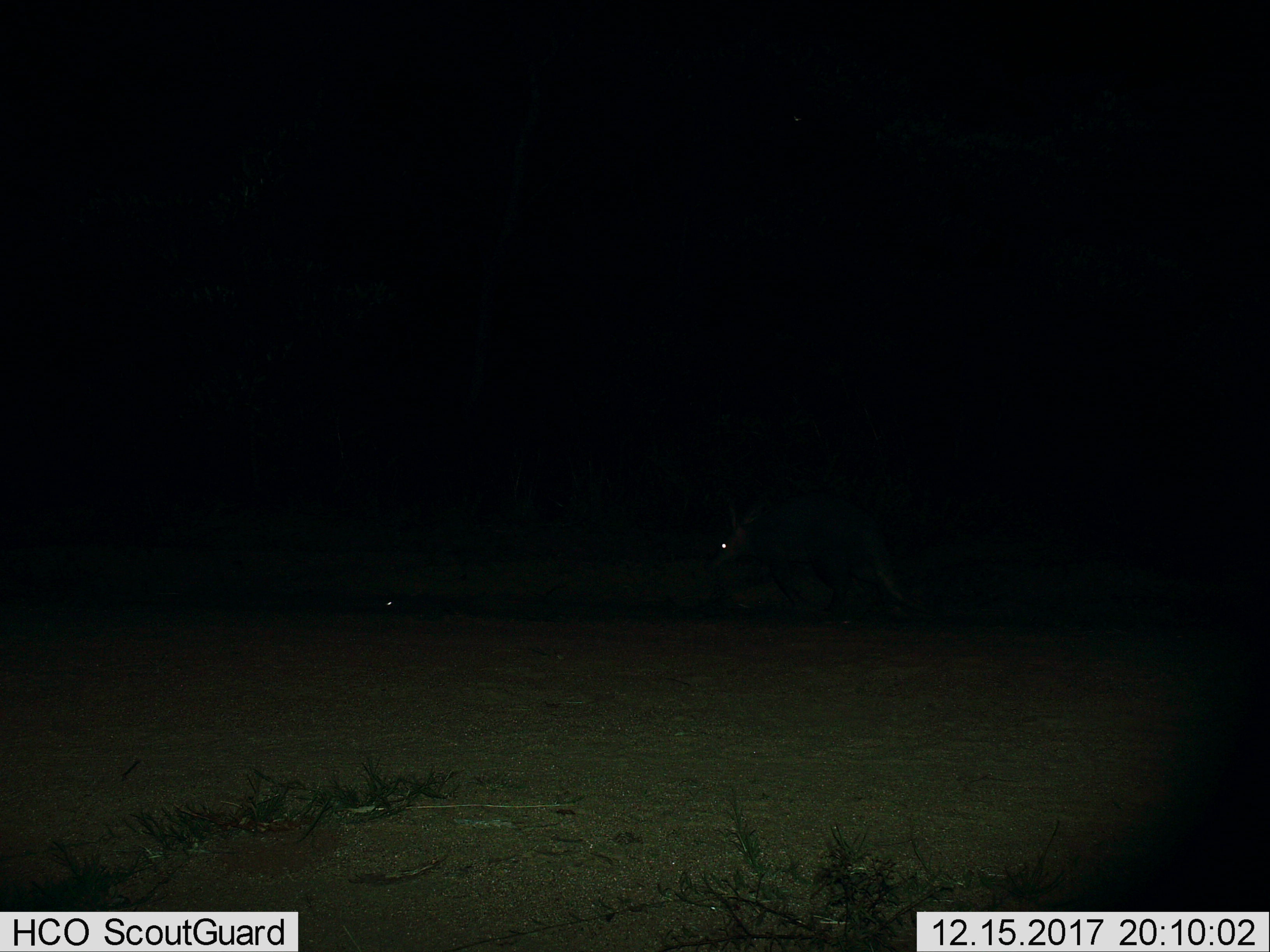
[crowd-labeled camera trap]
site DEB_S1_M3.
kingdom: Animalia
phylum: Chordata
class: Mammalia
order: Tubulidentata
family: Orycteropodidae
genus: Orycteropus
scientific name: Orycteropus afer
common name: aardvark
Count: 1.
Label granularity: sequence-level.